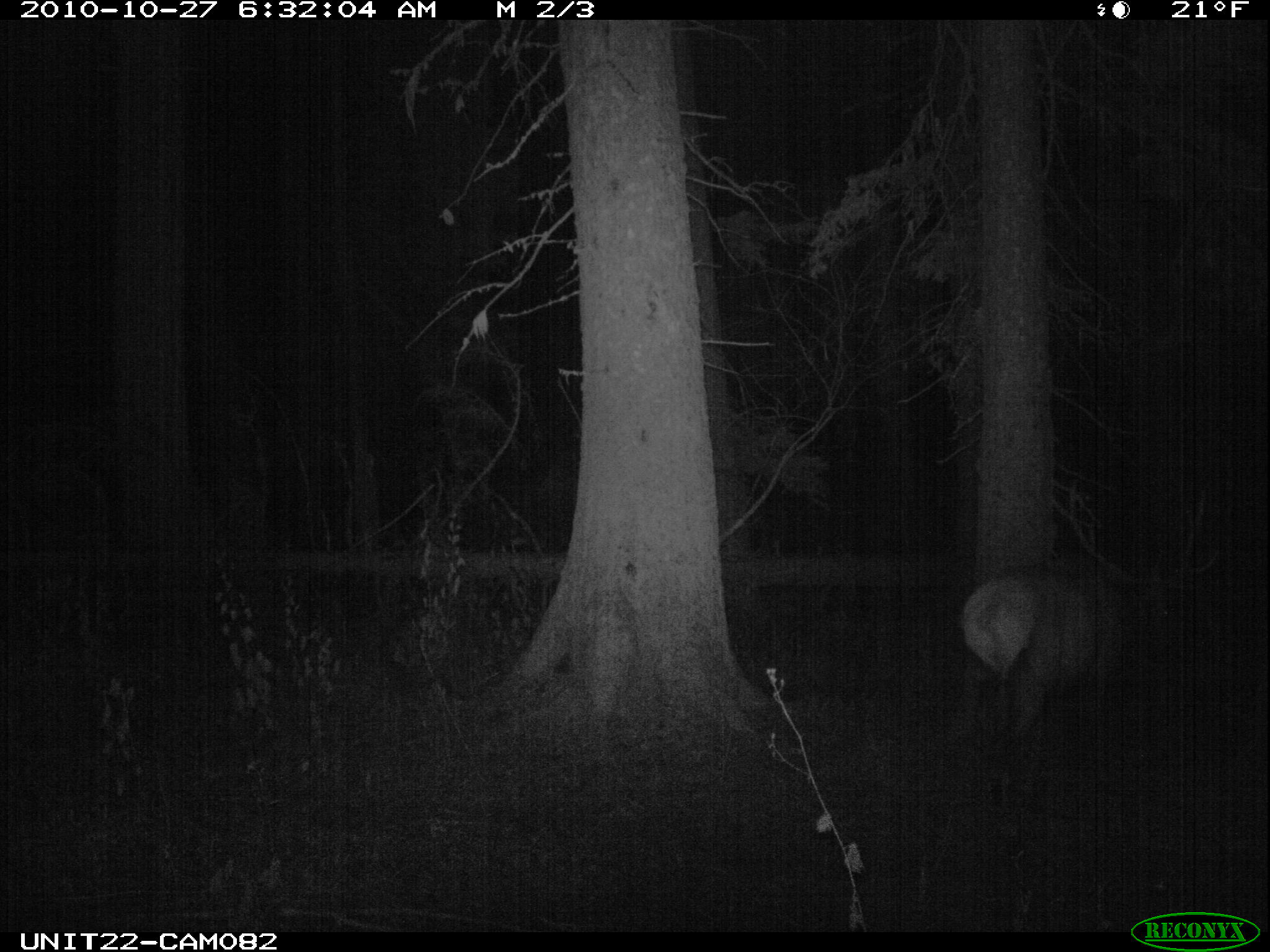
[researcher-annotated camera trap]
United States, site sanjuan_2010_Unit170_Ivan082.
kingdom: Animalia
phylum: Chordata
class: Mammalia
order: Artiodactyla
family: Cervidae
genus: Cervus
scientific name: Cervus elaphus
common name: red deer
Cervus elaphus (red deer).